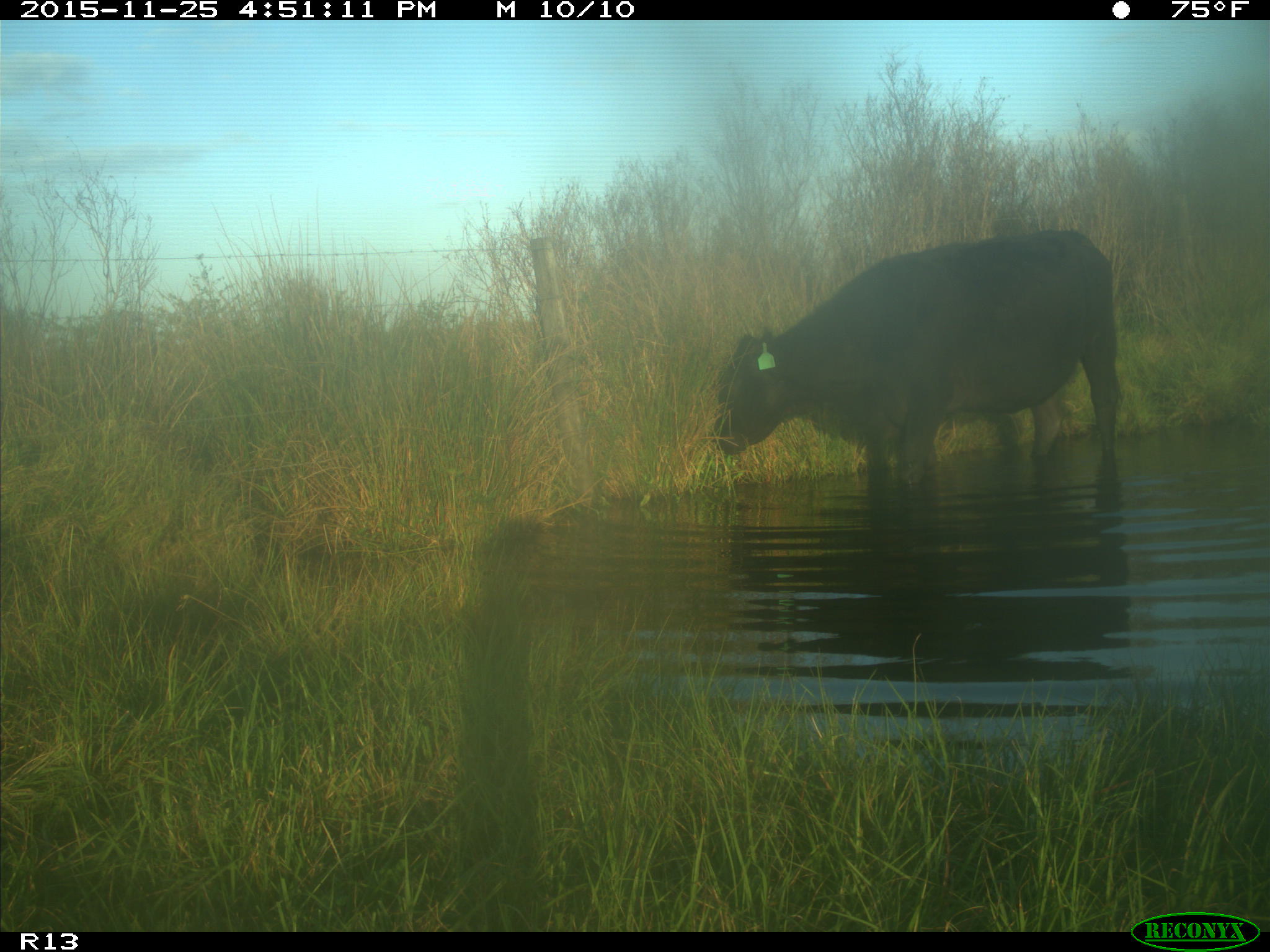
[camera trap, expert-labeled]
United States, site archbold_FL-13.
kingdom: Animalia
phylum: Chordata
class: Mammalia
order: Artiodactyla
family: Bovidae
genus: Bos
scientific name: Bos taurus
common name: domestic cow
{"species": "Bos taurus (domestic cow)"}